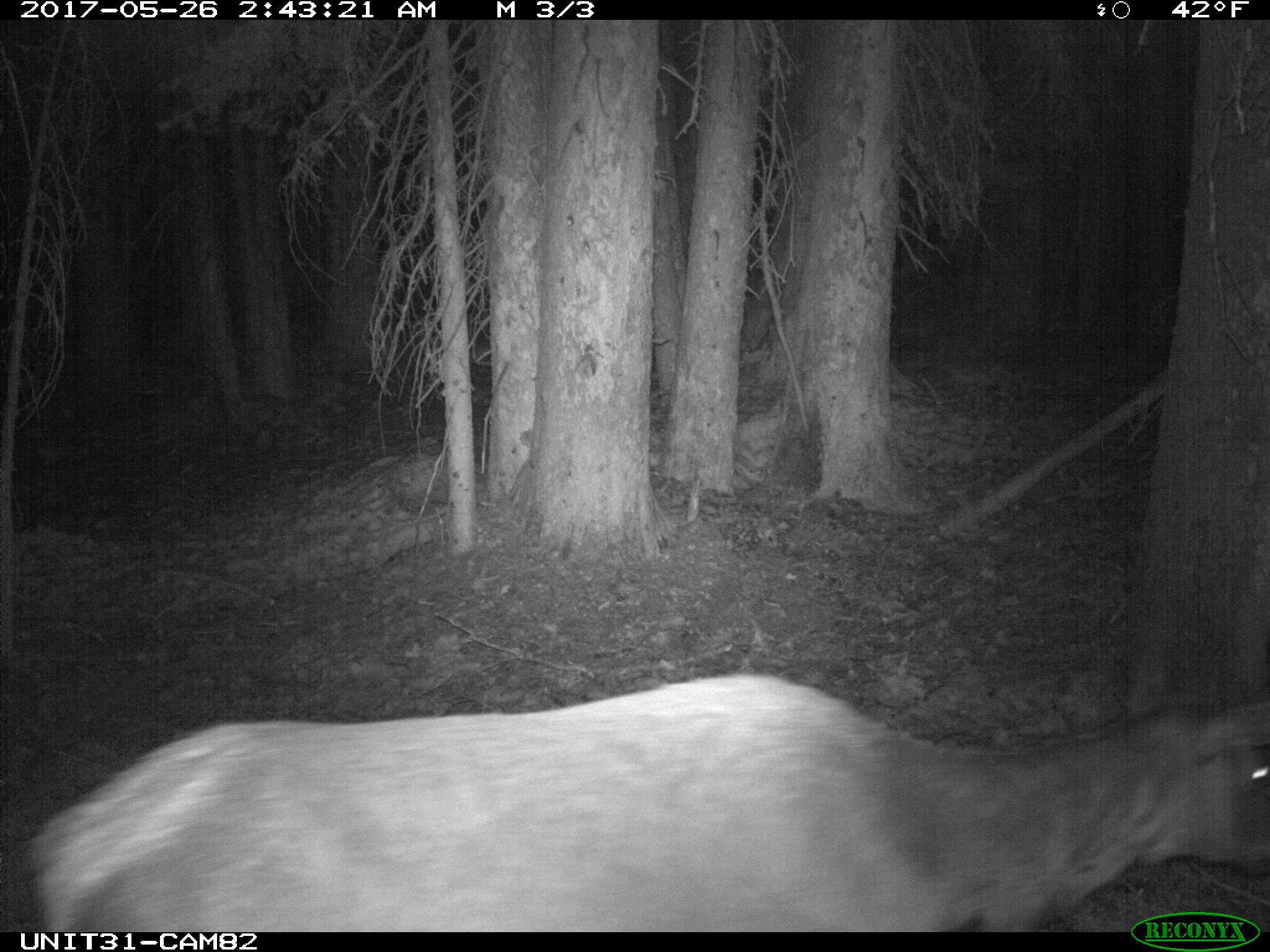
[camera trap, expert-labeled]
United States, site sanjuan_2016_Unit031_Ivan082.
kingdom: Animalia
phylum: Chordata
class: Mammalia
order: Artiodactyla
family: Cervidae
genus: Cervus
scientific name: Cervus elaphus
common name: red deer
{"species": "Cervus elaphus (red deer)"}